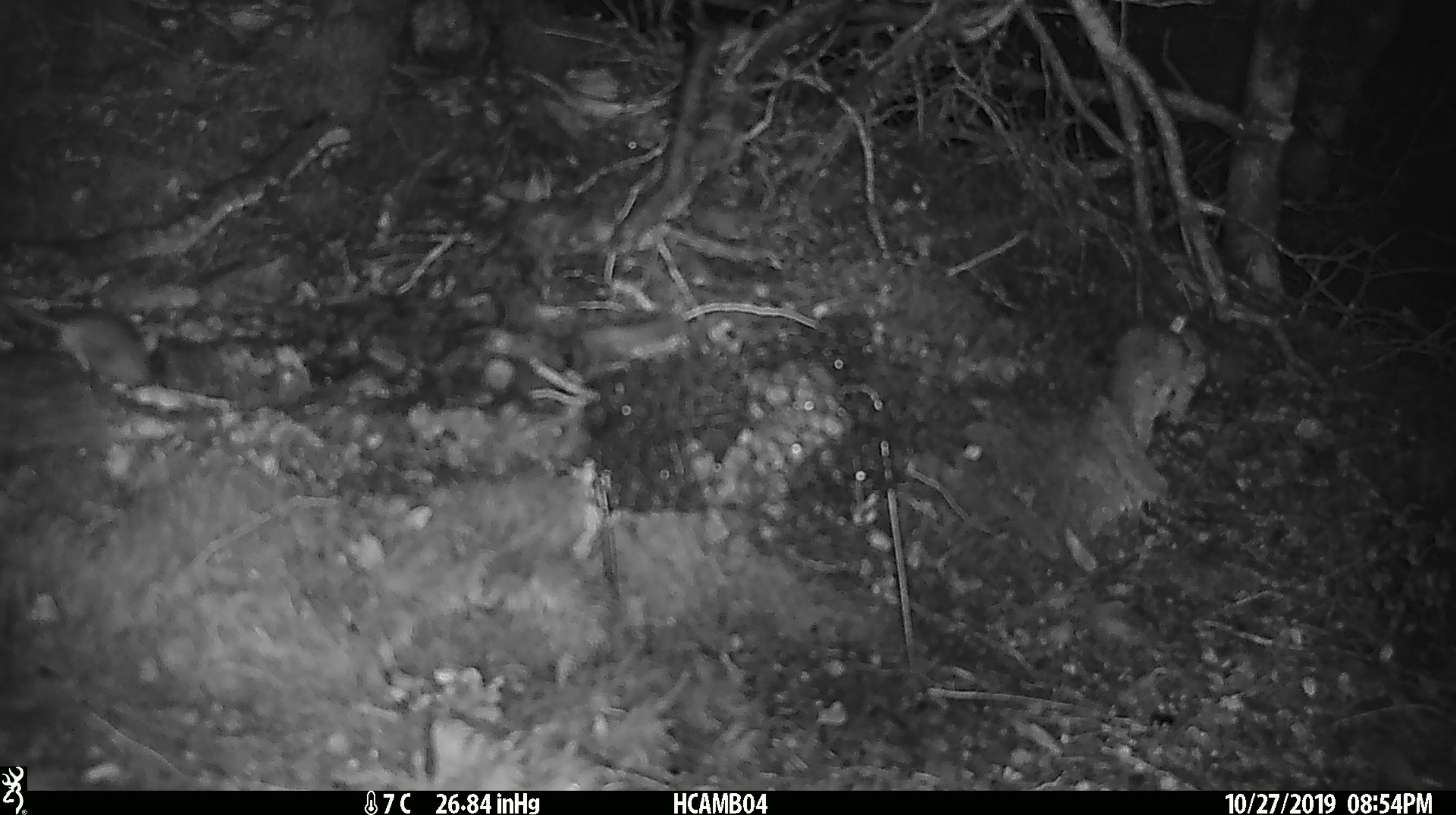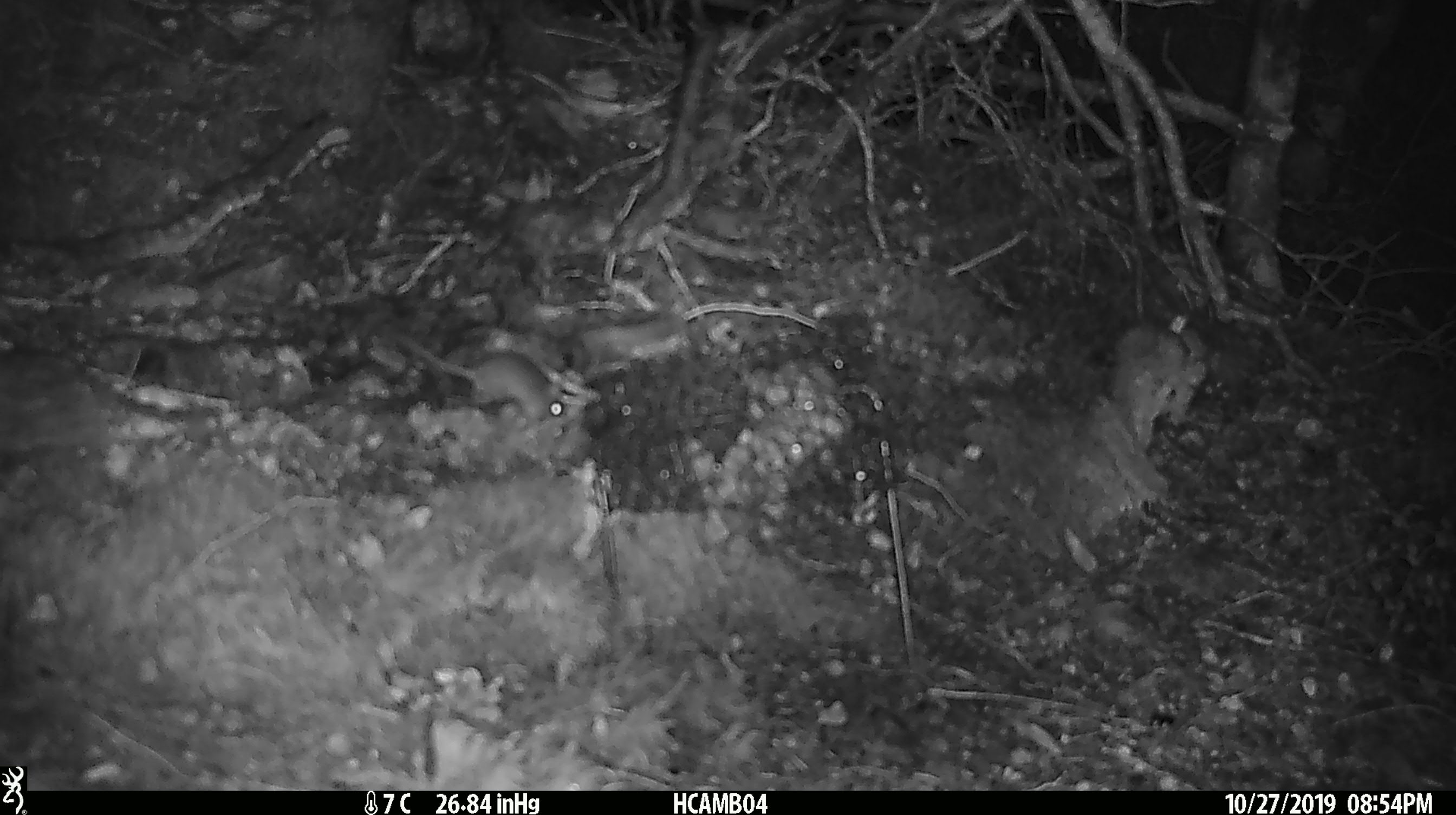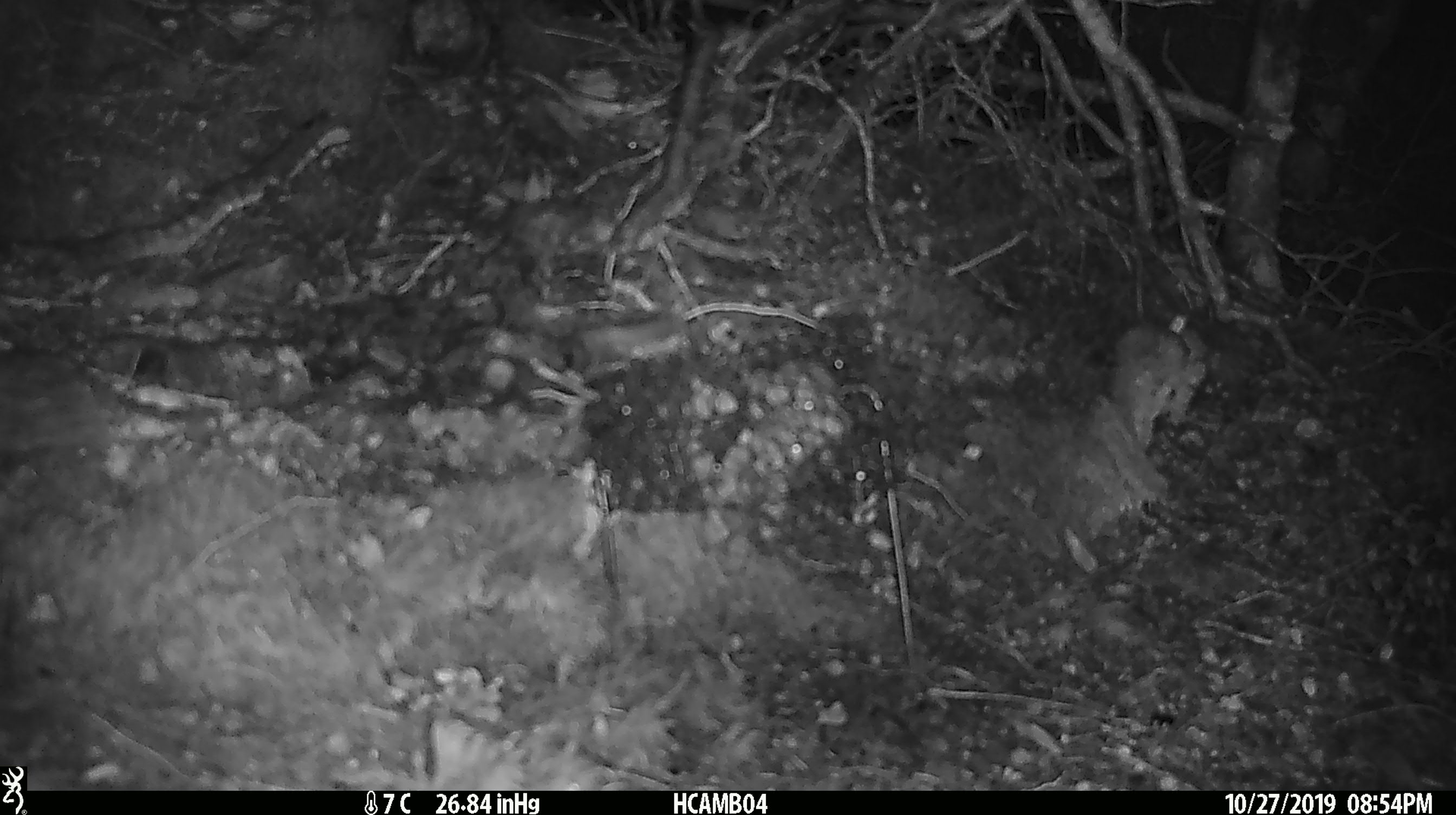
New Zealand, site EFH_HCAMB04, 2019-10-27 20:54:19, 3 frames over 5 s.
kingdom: Animalia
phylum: Chordata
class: Mammalia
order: Rodentia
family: Muridae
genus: Mus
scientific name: Mus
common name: mouse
Mouse (Mus).